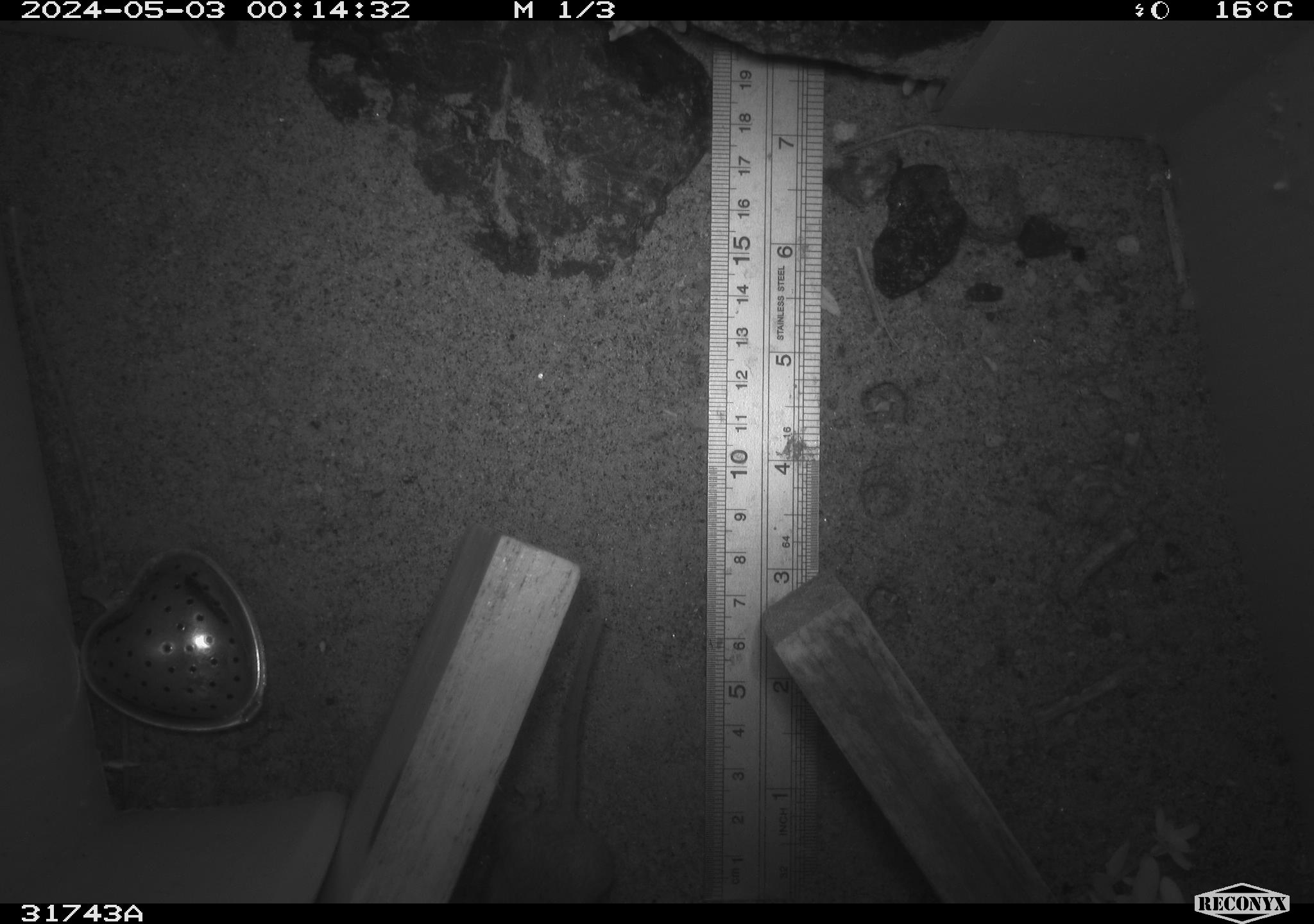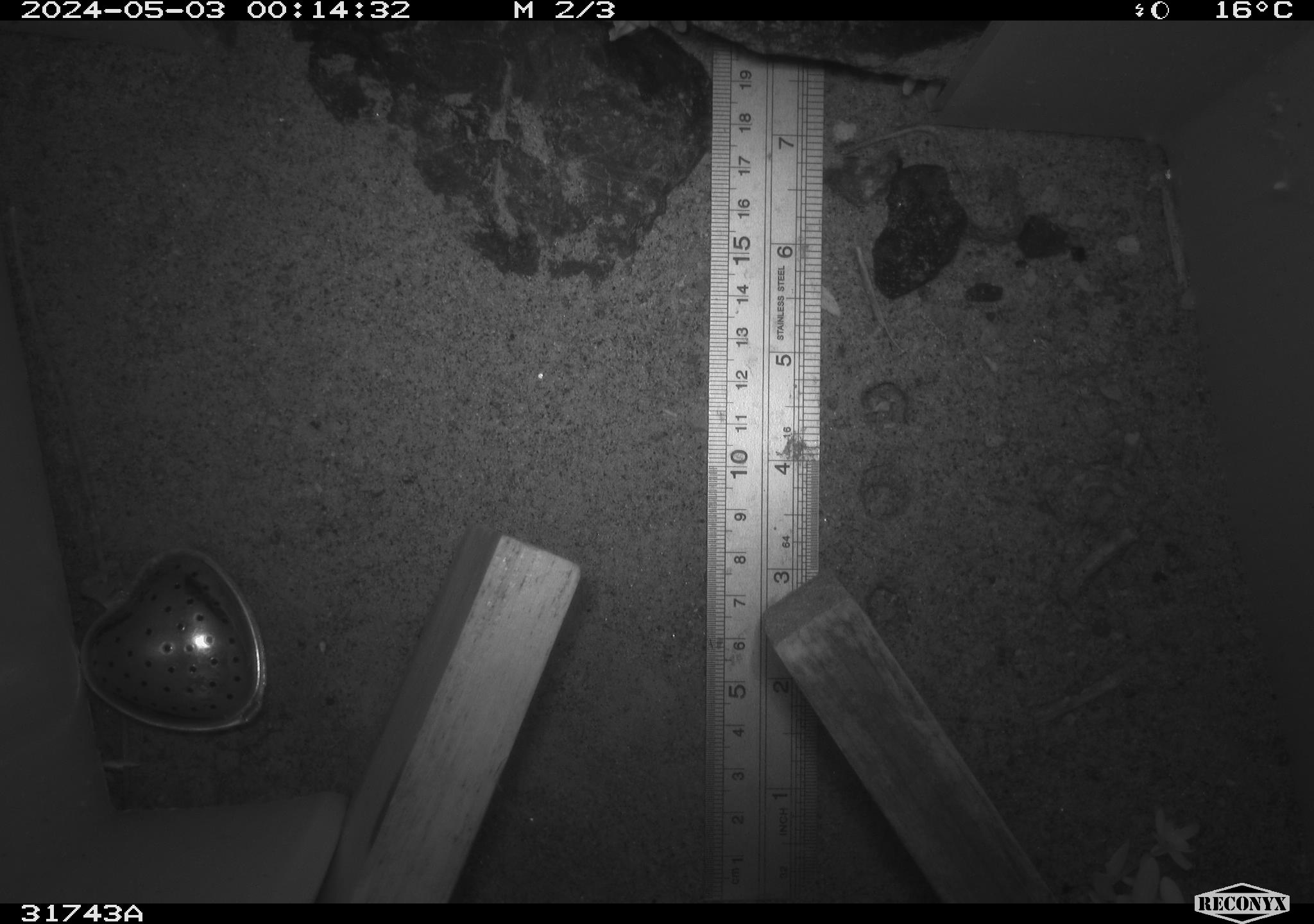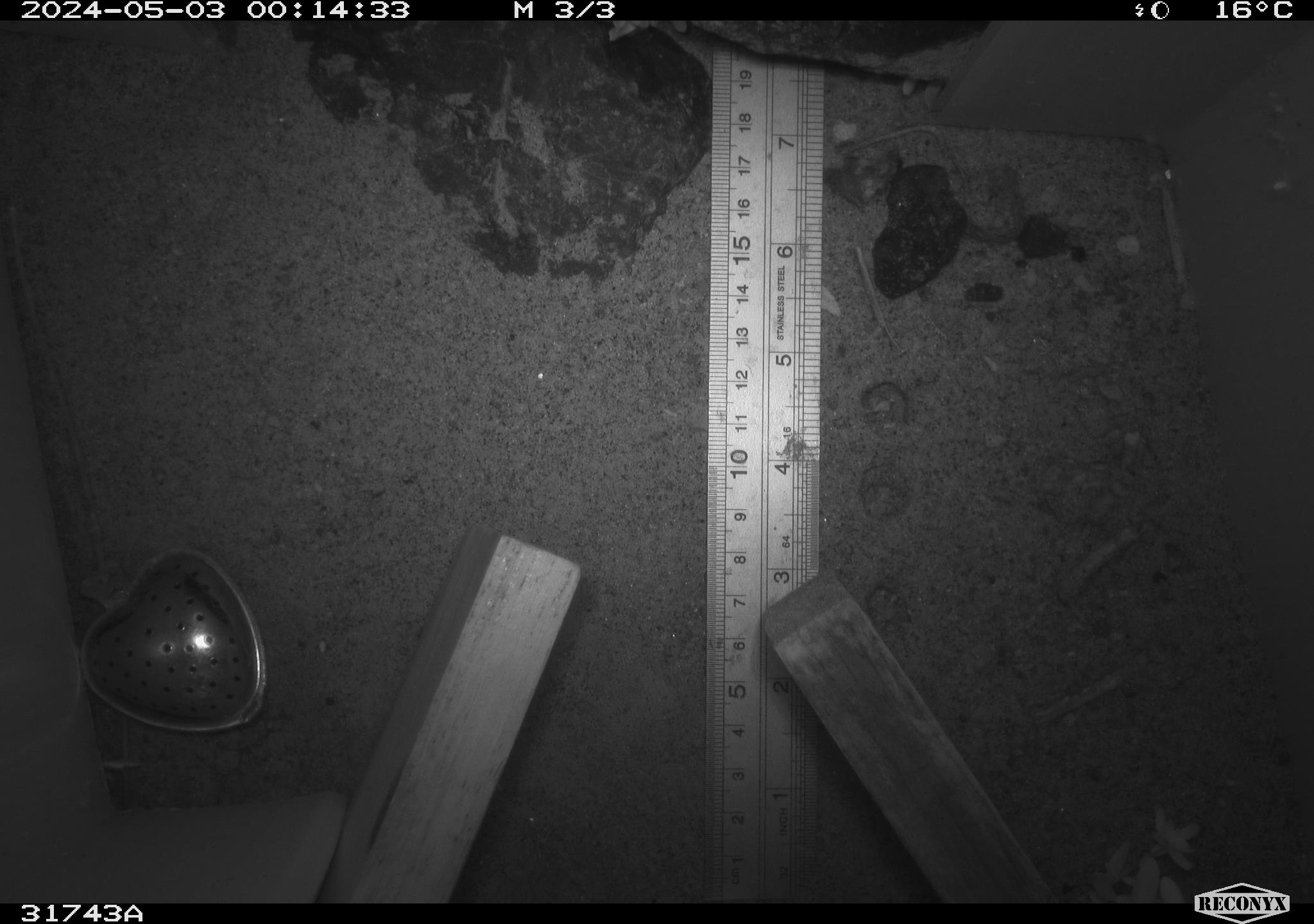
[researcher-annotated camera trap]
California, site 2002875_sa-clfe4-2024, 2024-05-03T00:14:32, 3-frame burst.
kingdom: Animalia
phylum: Chordata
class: Mammalia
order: Rodentia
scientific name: Rodentia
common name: rodent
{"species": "rodent (Rodentia)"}